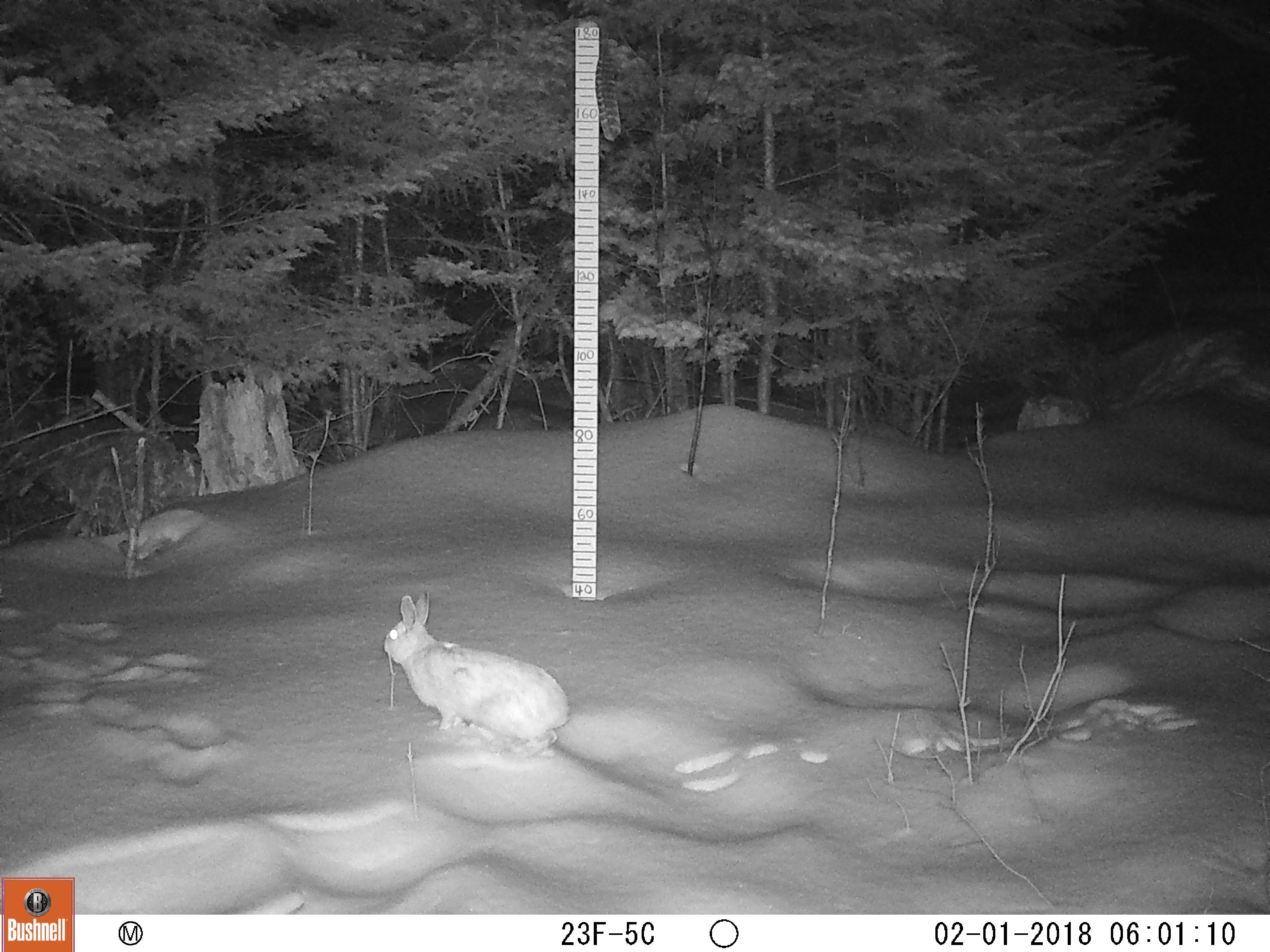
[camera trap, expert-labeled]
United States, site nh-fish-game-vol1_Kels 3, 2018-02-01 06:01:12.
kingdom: Animalia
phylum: Chordata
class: Mammalia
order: Lagomorpha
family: Leporidae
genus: Lepus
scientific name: Lepus americanus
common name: snowshoe hare